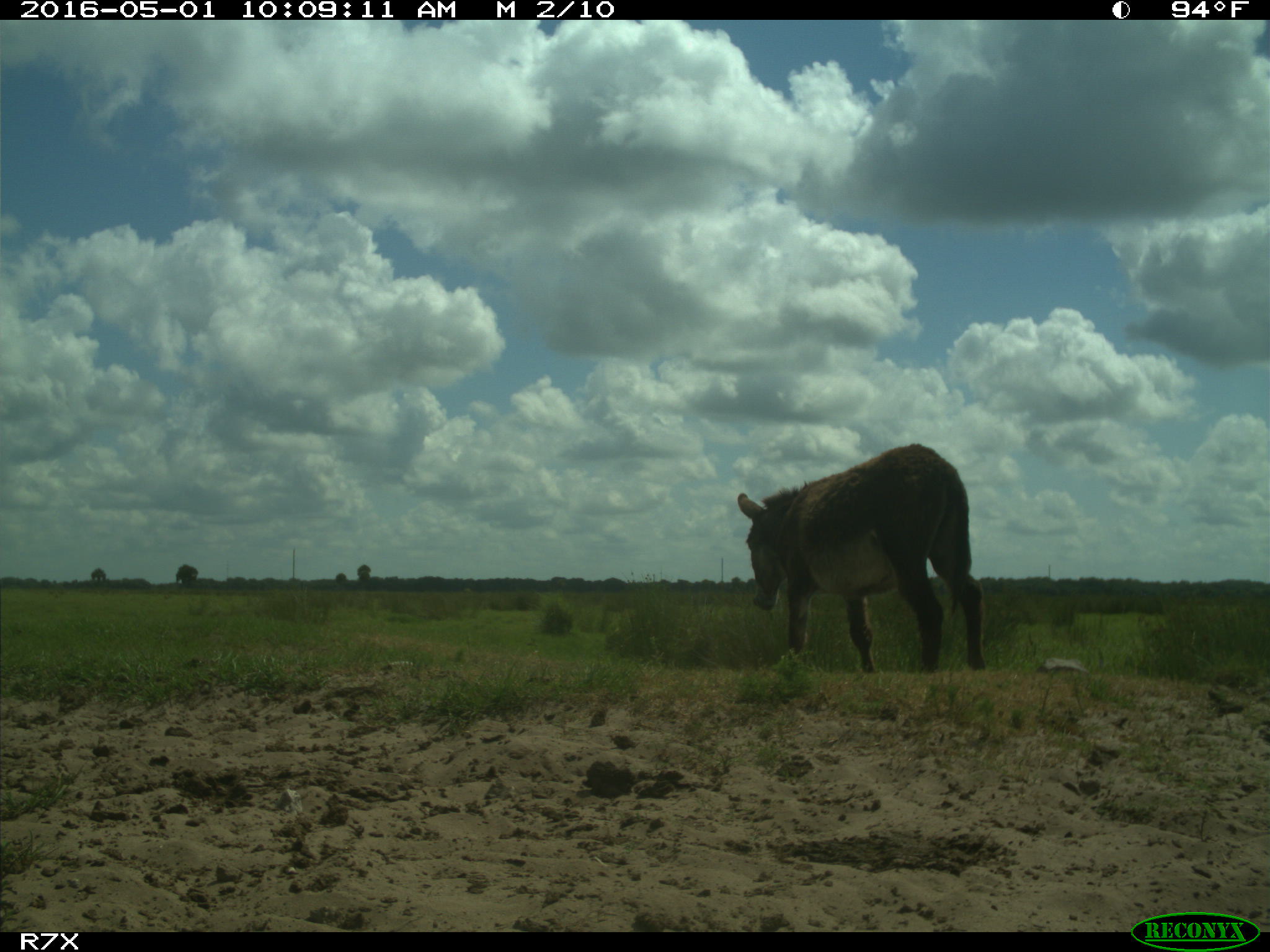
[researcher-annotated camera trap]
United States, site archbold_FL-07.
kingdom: Animalia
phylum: Chordata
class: Mammalia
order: Artiodactyla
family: Bovidae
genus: Bos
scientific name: Bos taurus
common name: domestic cow